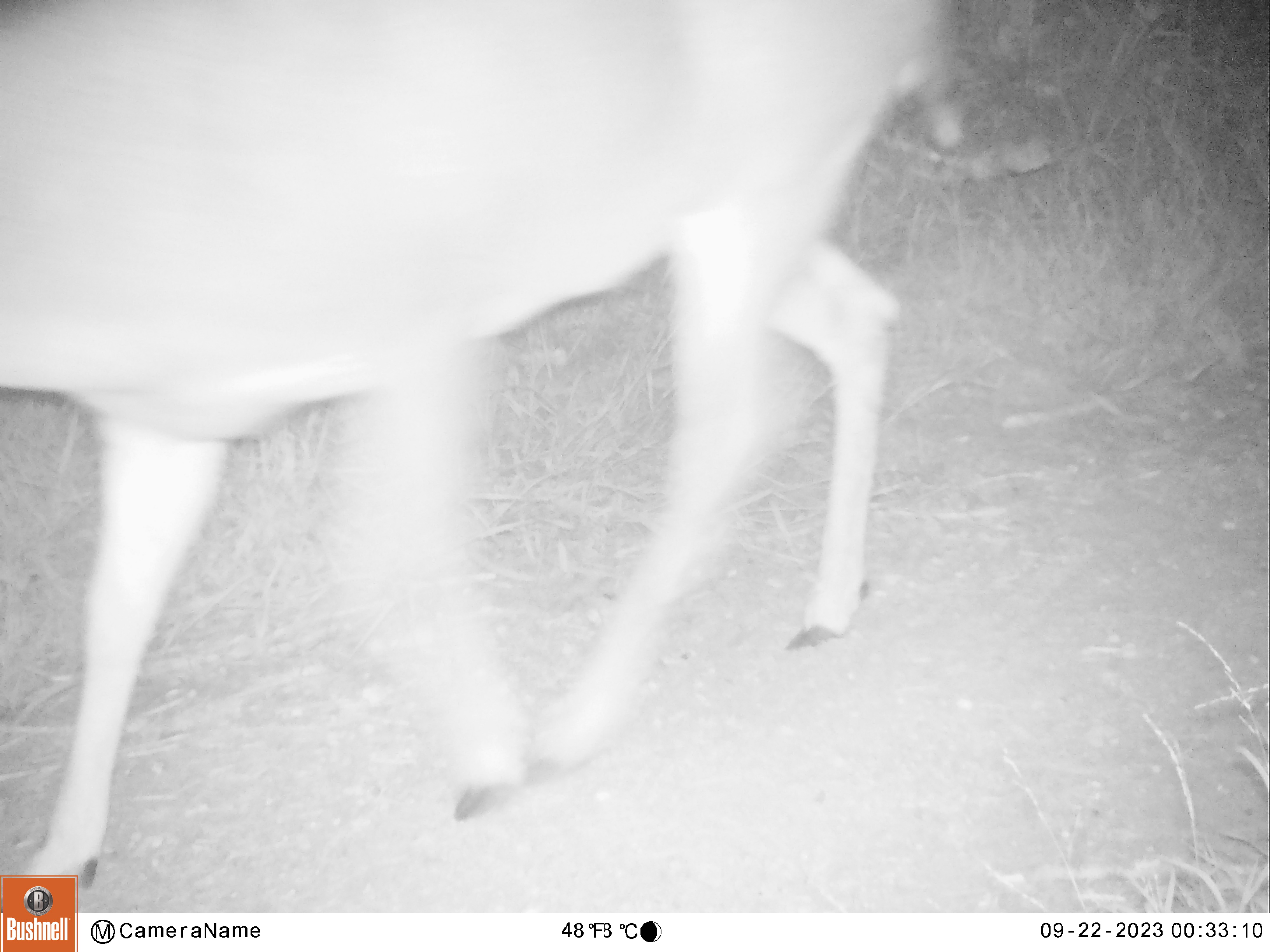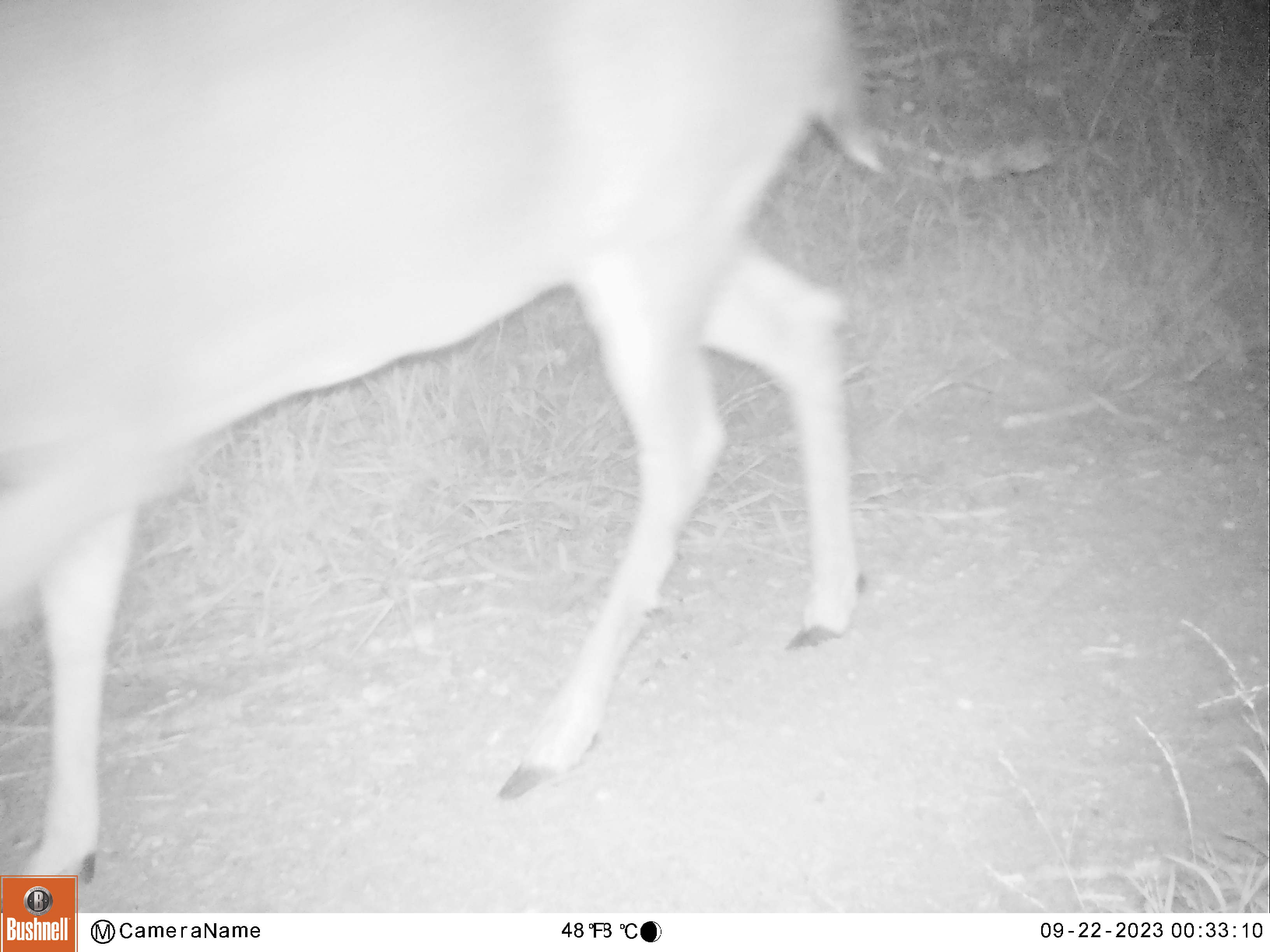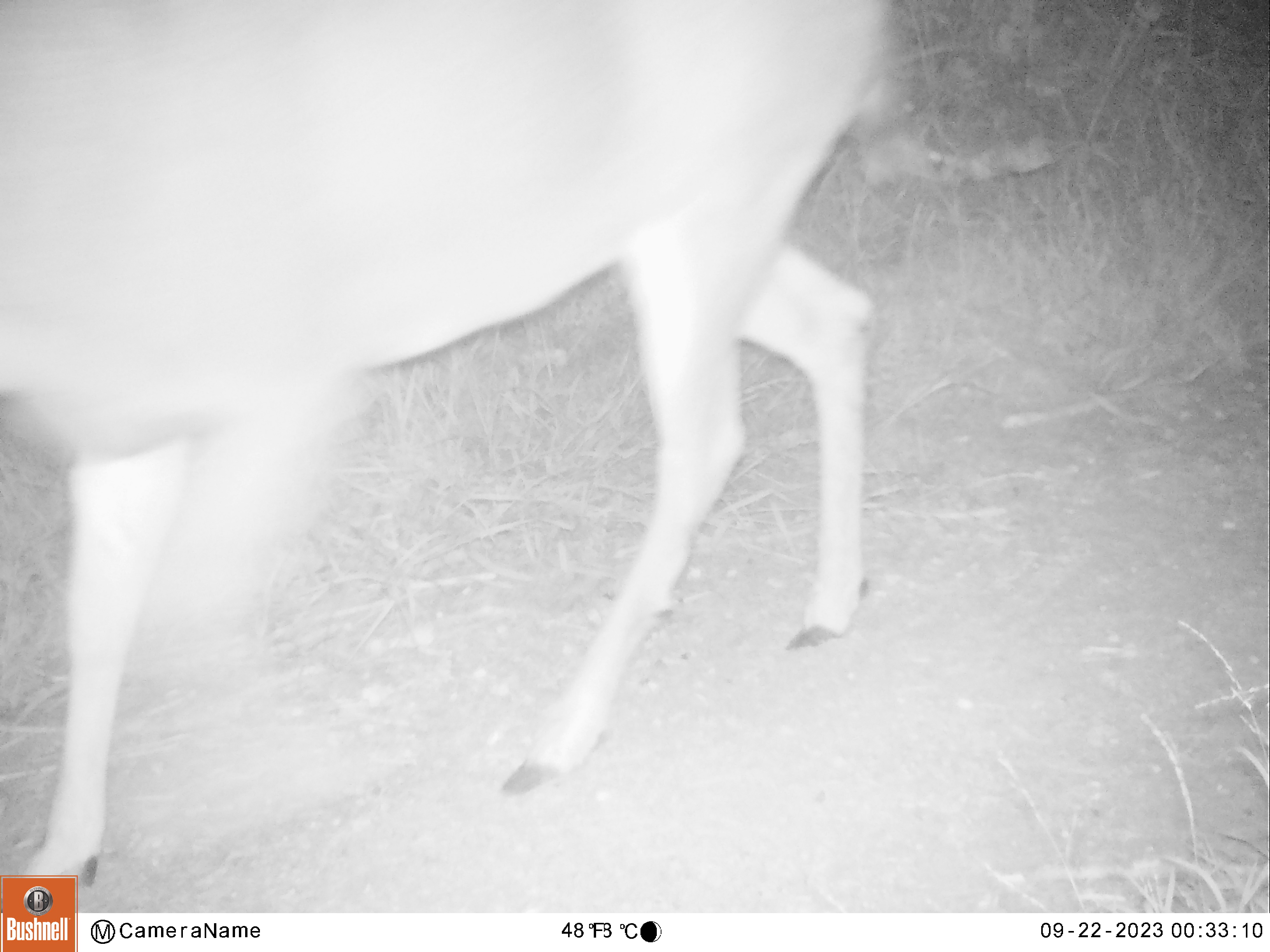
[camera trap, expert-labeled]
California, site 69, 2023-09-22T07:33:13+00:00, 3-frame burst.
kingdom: Animalia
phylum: Chordata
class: Mammalia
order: Artiodactyla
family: Cervidae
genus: Odocoileus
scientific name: Odocoileus hemionus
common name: mule deer